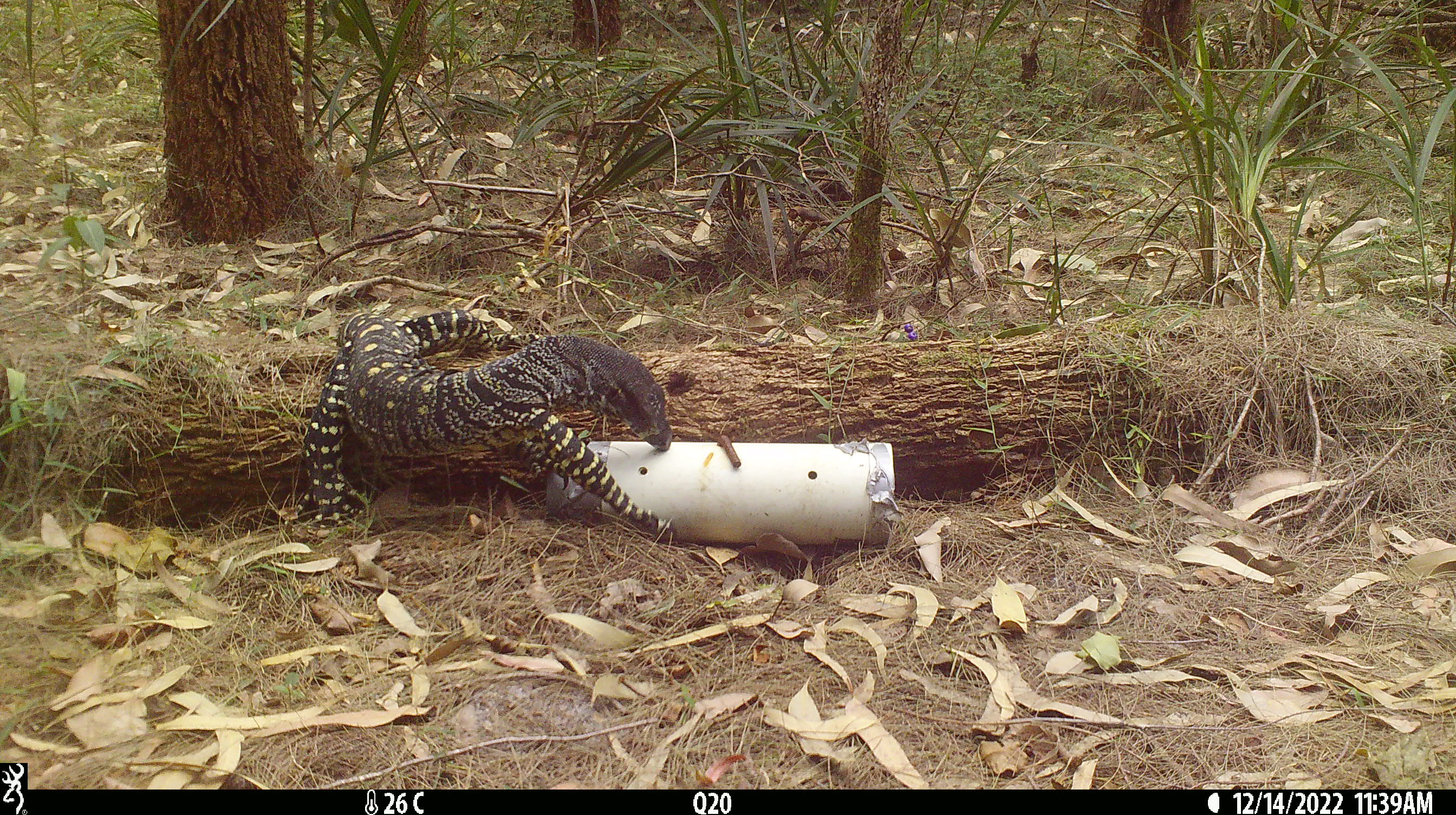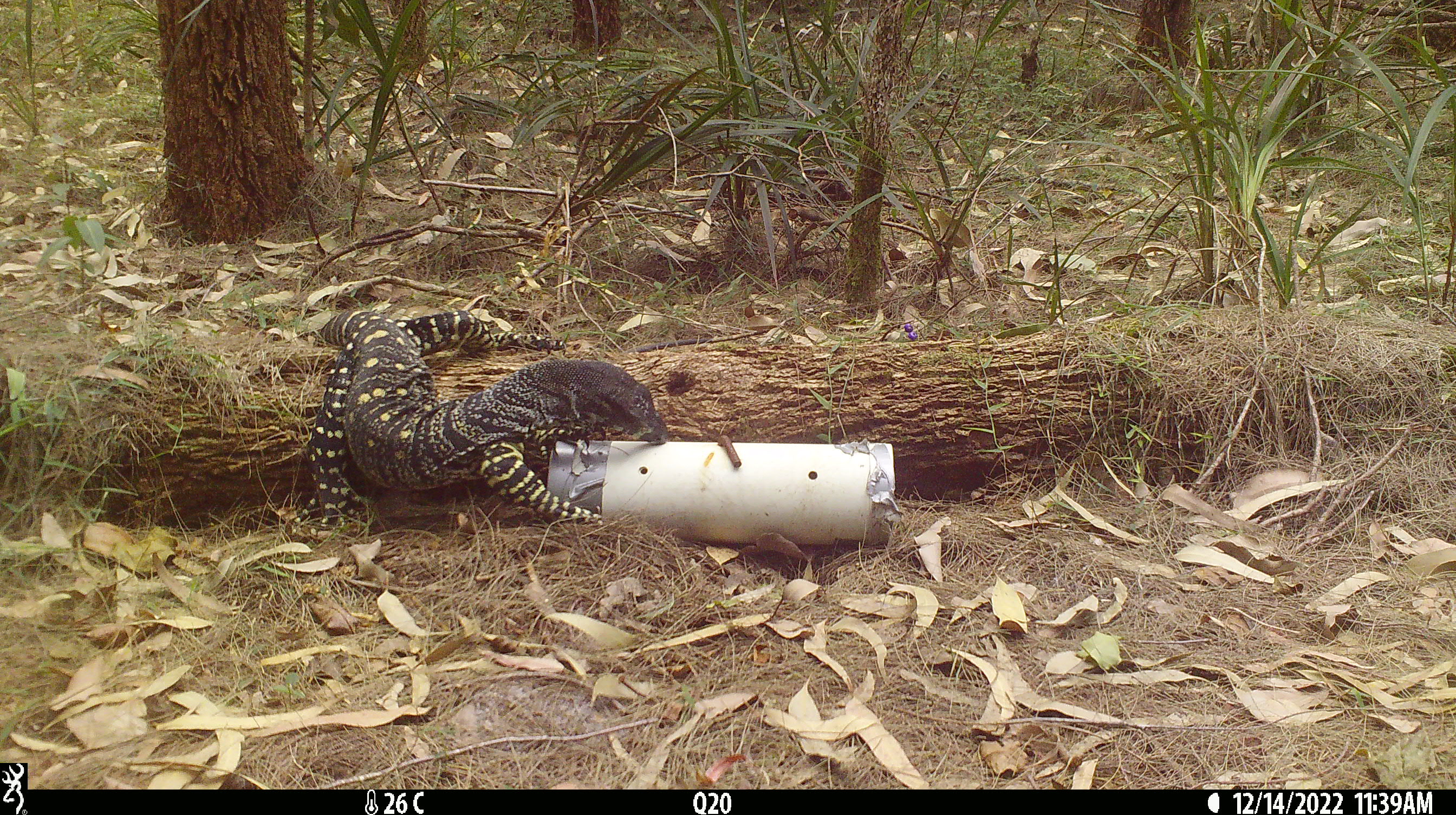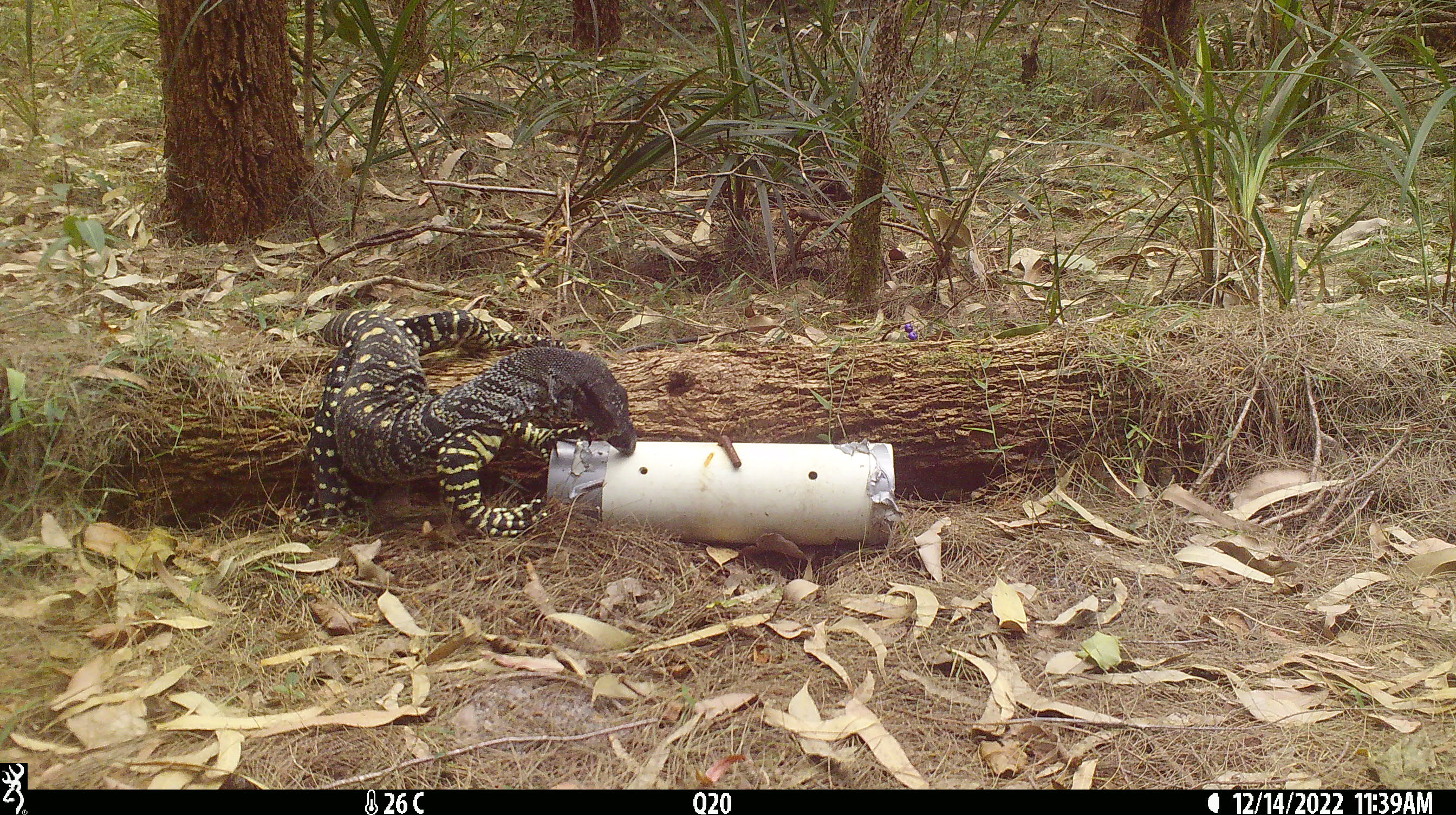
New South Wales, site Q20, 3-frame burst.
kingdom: Animalia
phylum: Chordata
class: Reptilia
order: Squamata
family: Varanidae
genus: Varanus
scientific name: Varanus varius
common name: lace monitor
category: goanna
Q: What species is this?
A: Goanna (lace monitor) (Varanus varius).